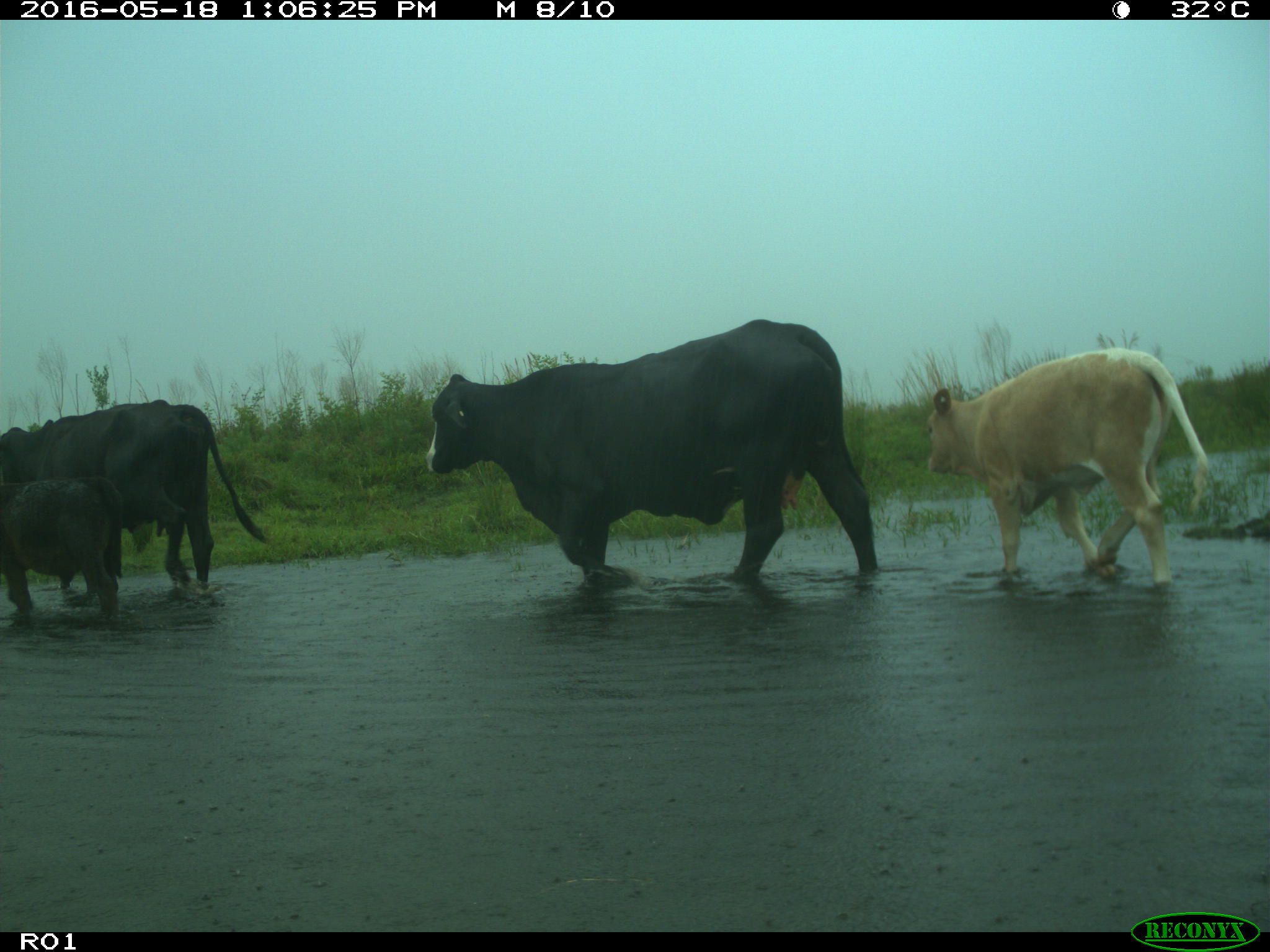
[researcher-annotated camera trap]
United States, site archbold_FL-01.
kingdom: Animalia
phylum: Chordata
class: Mammalia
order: Artiodactyla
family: Bovidae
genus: Bos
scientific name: Bos taurus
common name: domestic cow